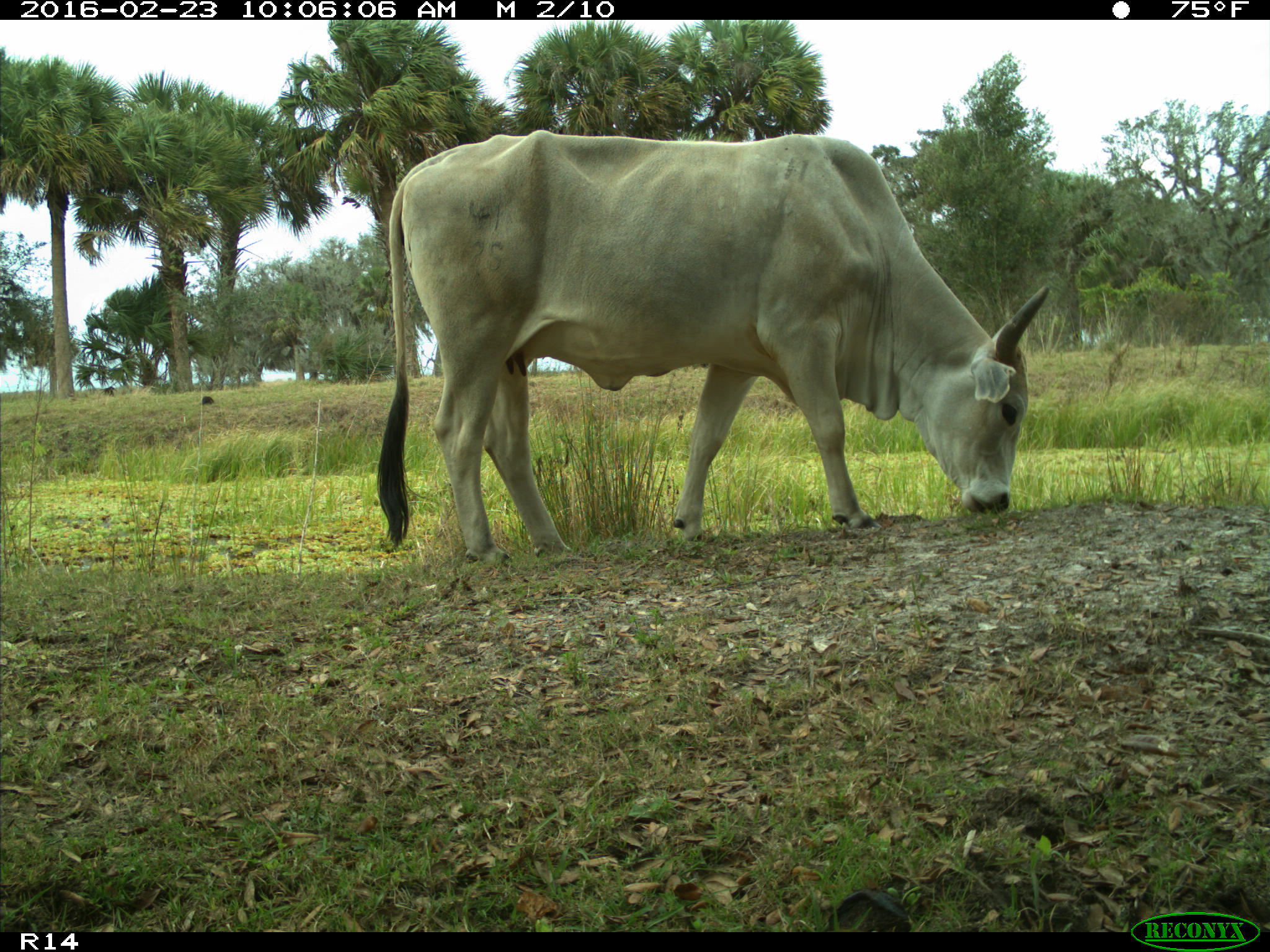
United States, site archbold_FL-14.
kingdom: Animalia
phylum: Chordata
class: Mammalia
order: Artiodactyla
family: Bovidae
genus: Bos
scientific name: Bos taurus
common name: domestic cow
Bos taurus (domestic cow).